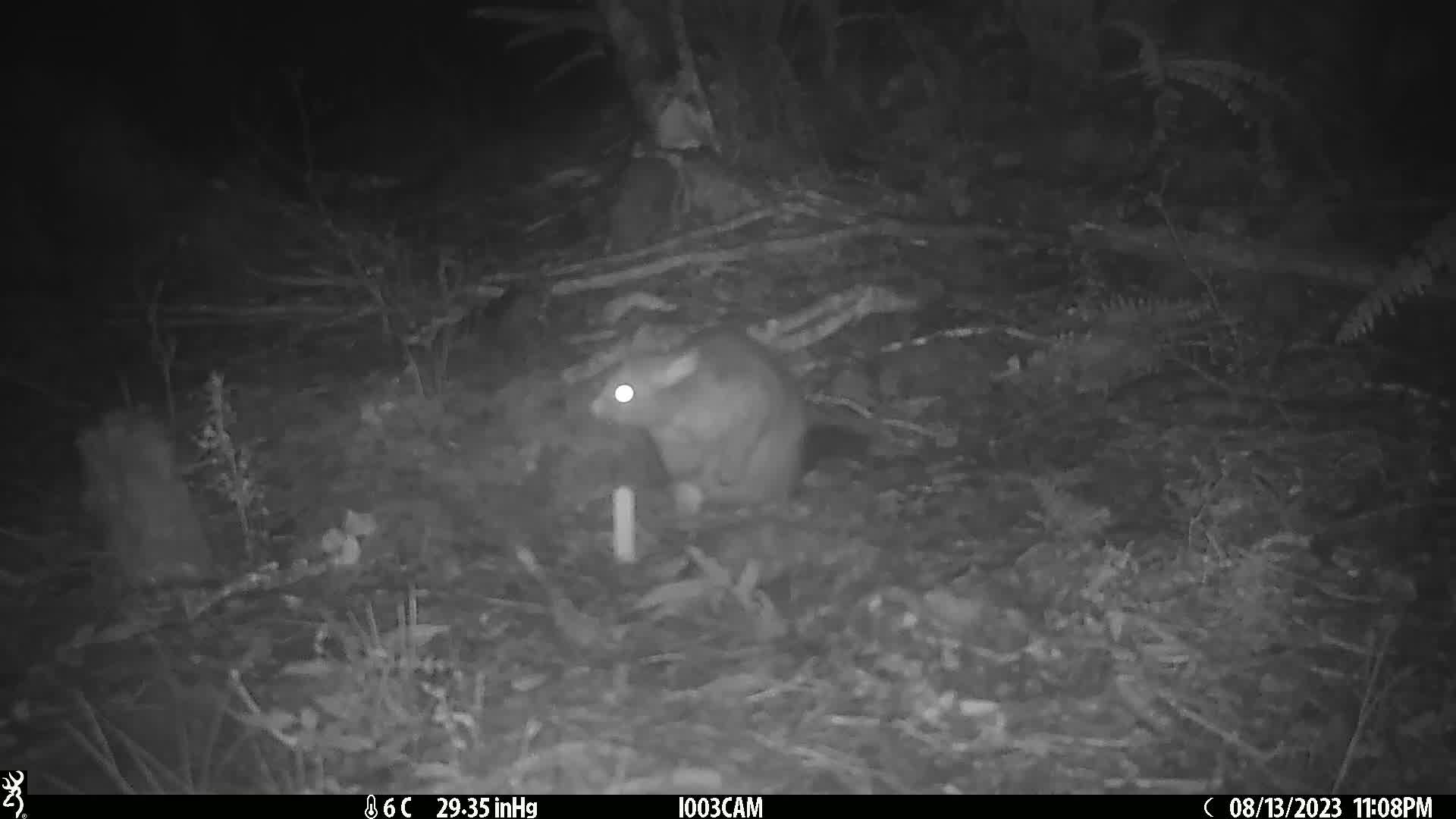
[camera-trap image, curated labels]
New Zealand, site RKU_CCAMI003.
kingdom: Animalia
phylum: Chordata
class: Mammalia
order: Diprotodontia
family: Phalangeridae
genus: Trichosurus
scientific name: Trichosurus vulpecula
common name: common brushtail possum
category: possum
Possum (common brushtail possum) (Trichosurus vulpecula).